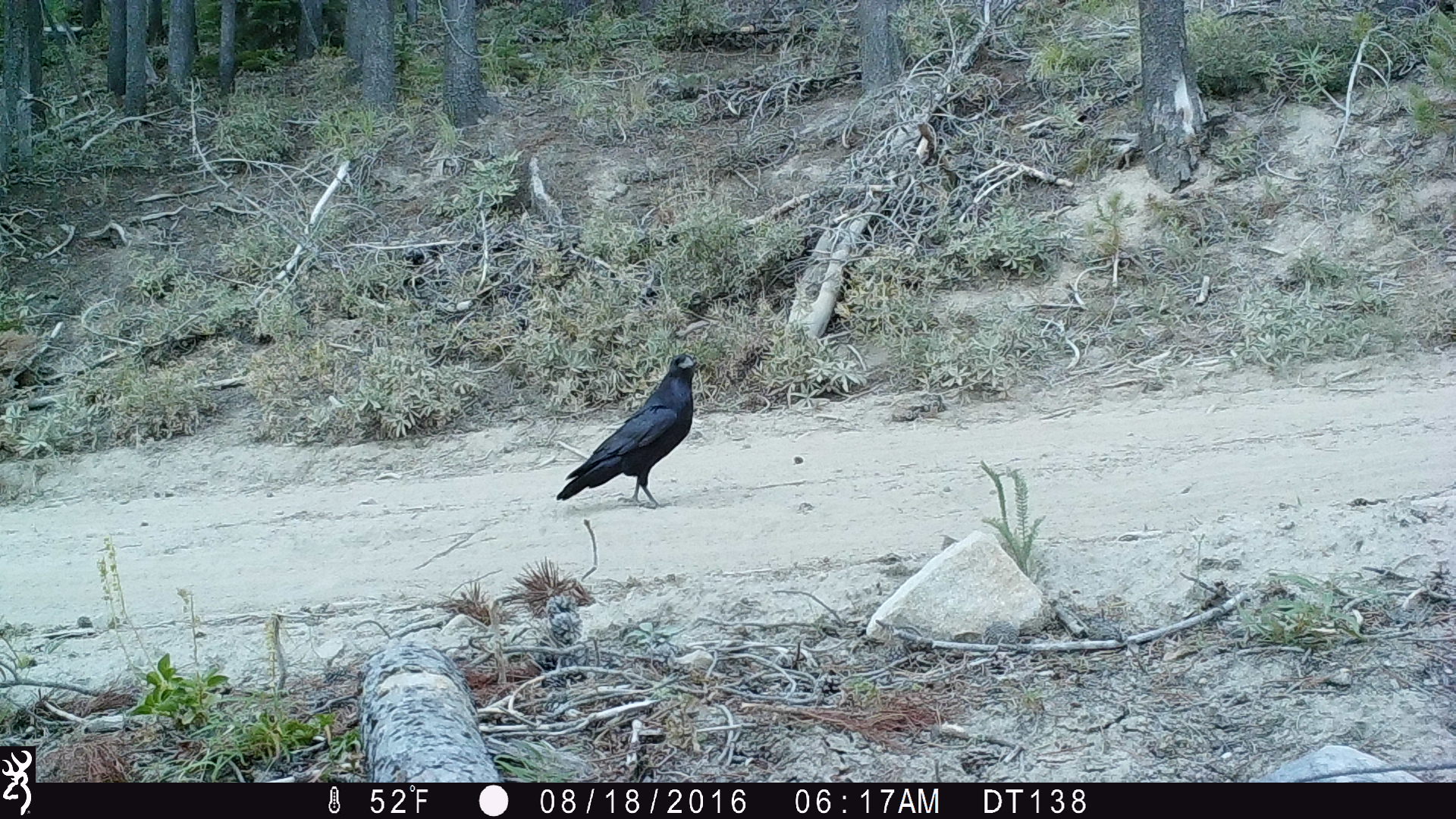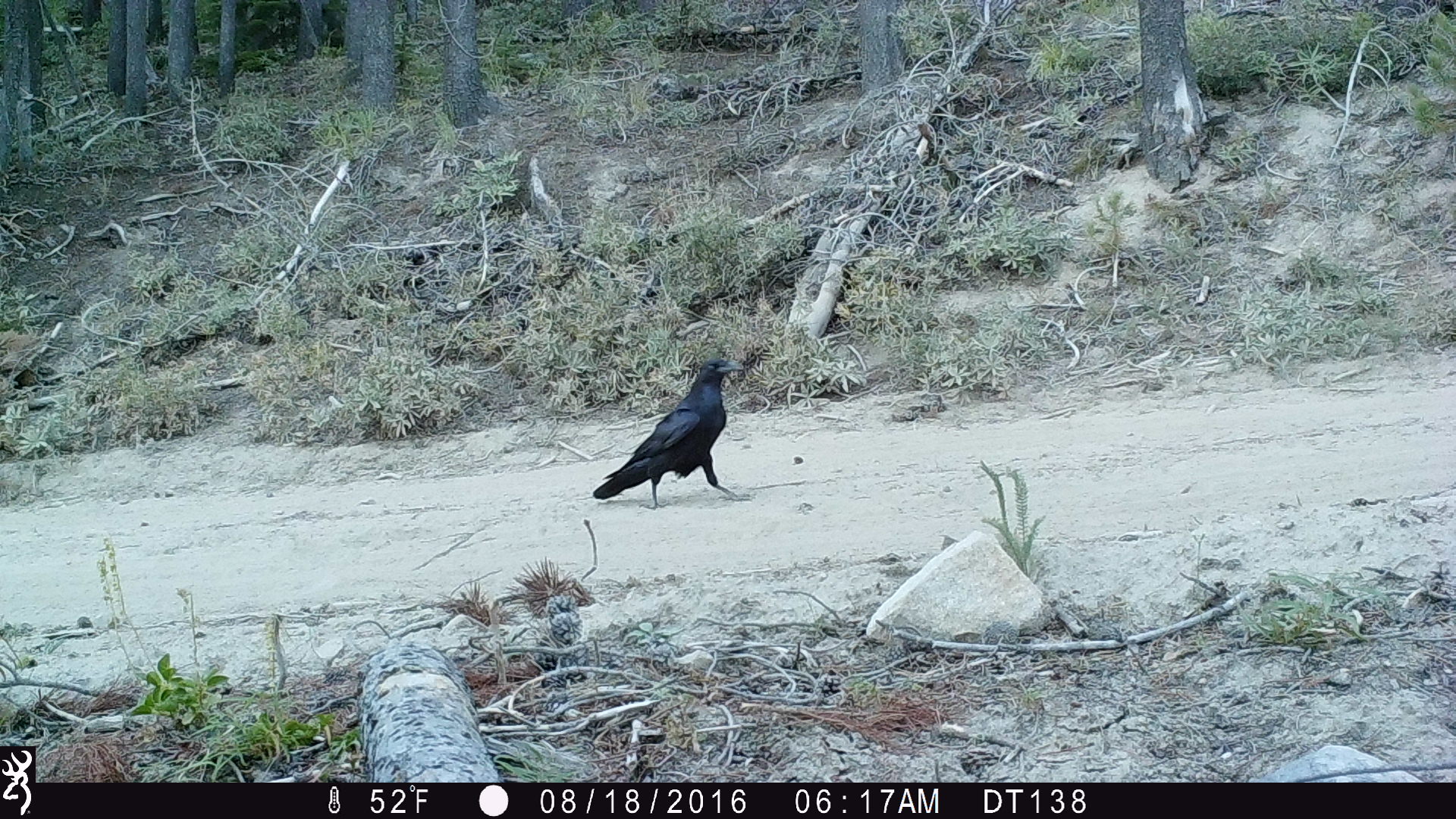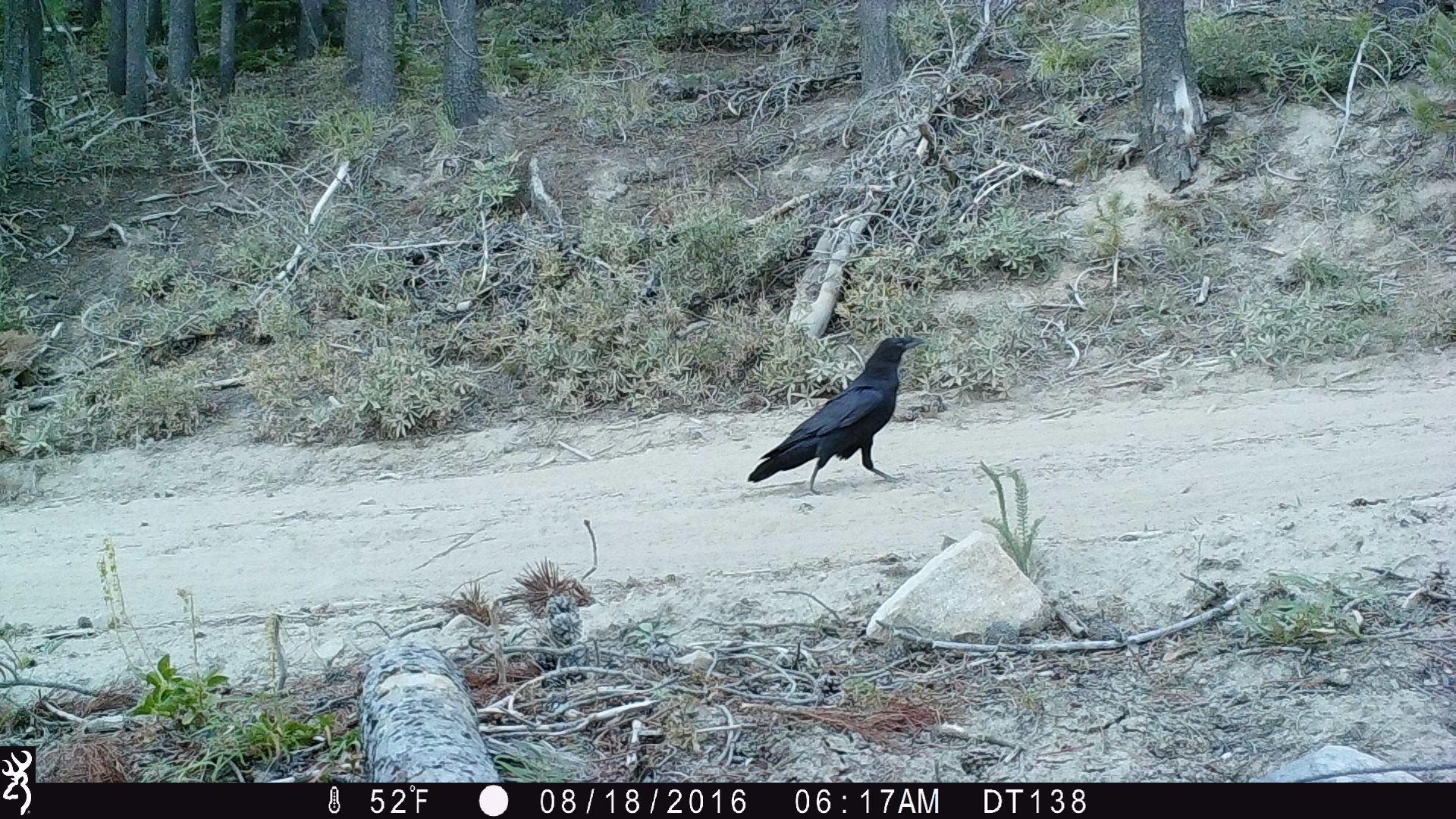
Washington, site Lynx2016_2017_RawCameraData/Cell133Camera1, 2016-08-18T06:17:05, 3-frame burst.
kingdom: Animalia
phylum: Chordata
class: Aves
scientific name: Aves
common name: birds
Aves (birds). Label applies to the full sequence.